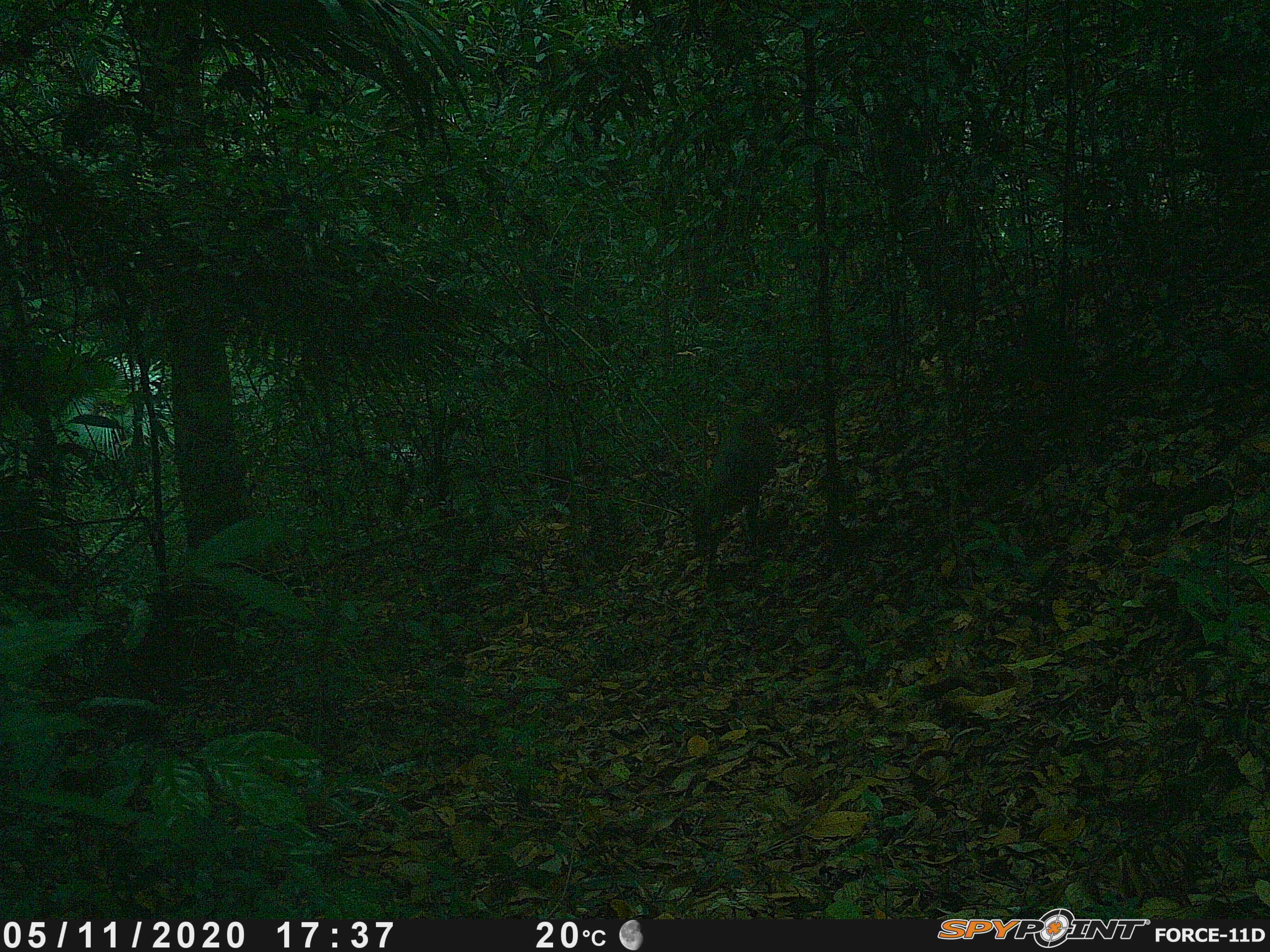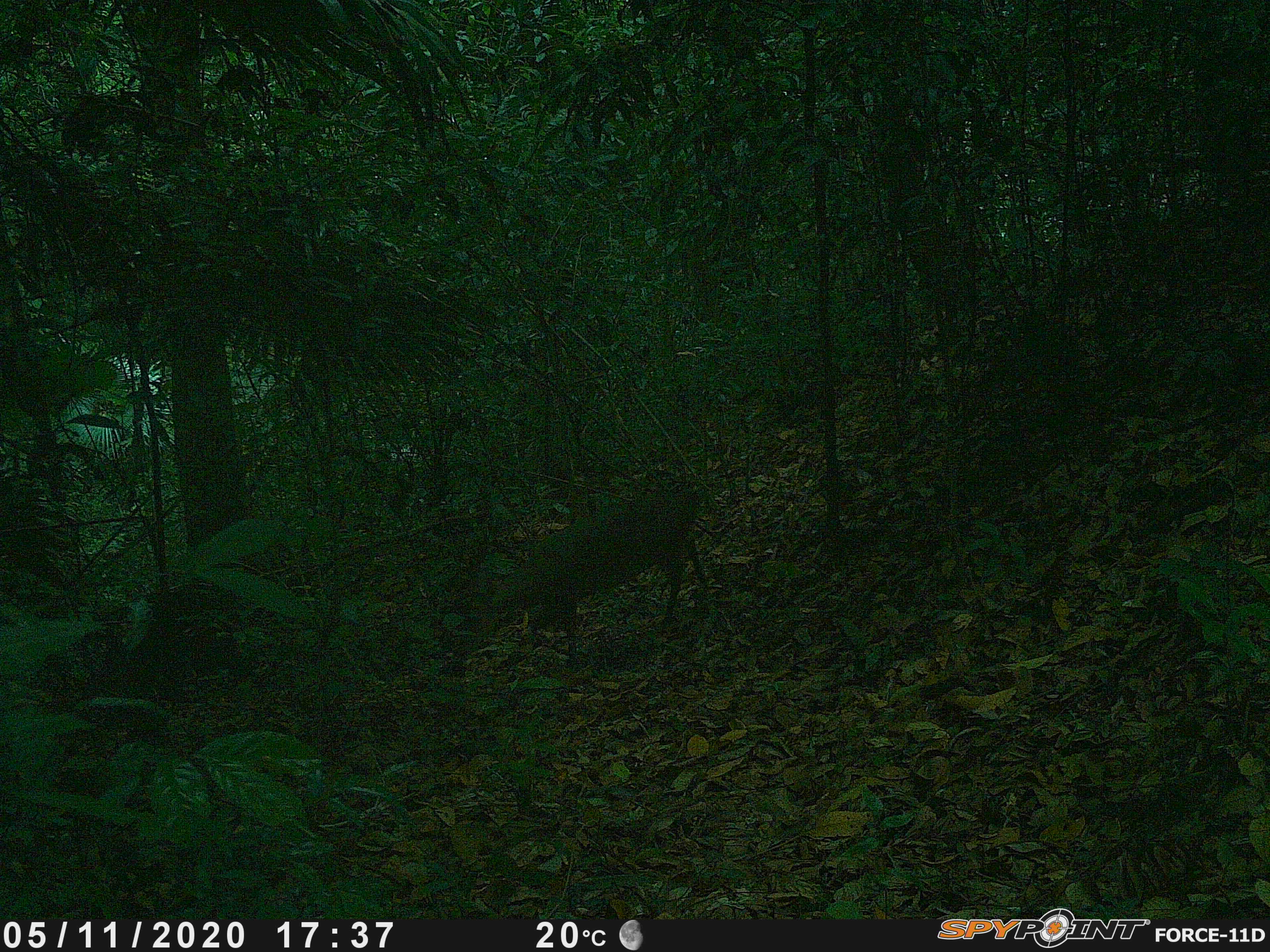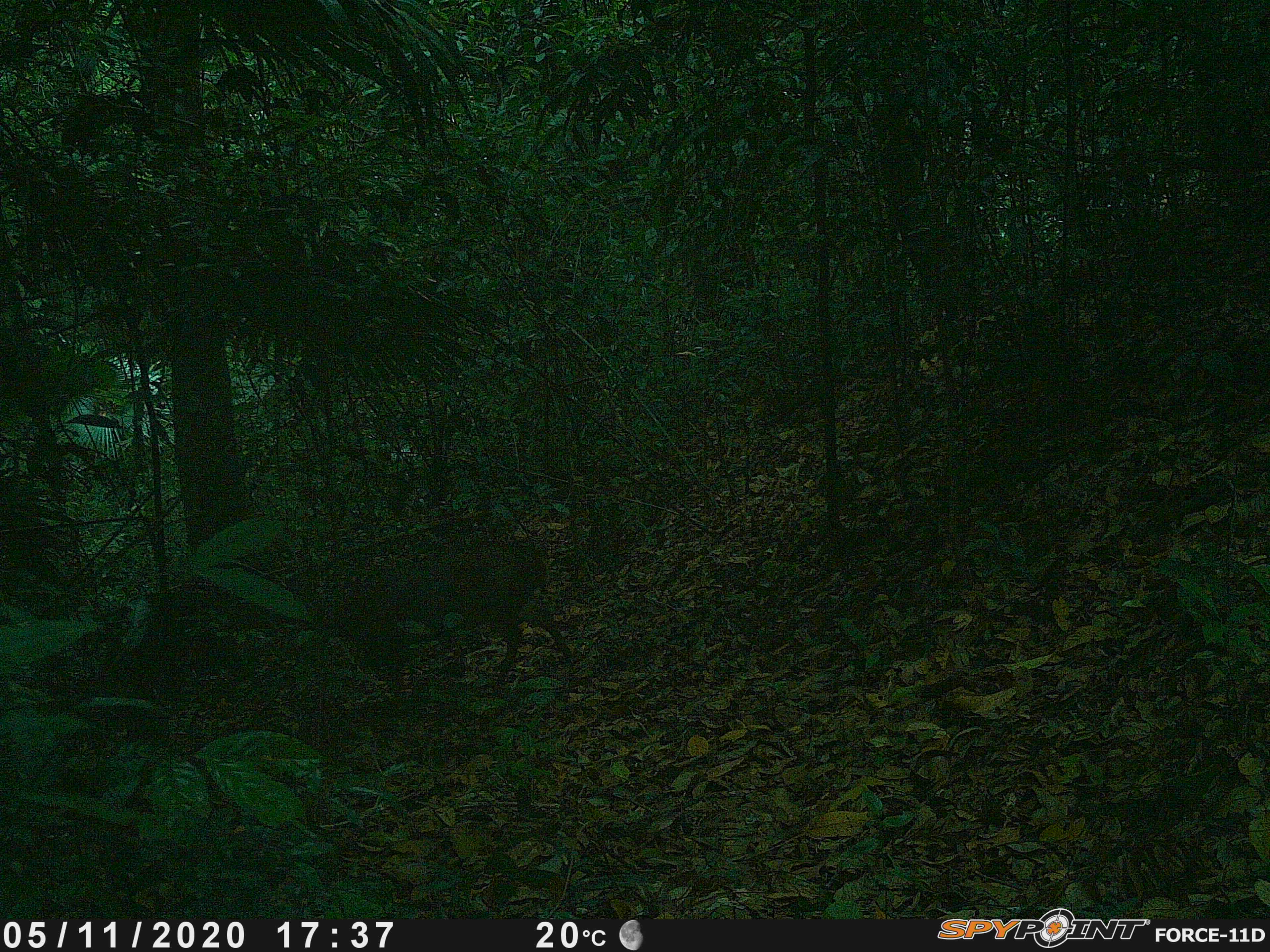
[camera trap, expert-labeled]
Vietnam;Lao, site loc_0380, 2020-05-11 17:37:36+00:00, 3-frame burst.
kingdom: Animalia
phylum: Chordata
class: Mammalia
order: Artiodactyla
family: Cervidae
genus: Muntiacus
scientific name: Muntiacus rooseveltorum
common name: roosevelt's muntjac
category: roosevelts muntjac group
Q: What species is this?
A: Roosevelts muntjac group (roosevelt's muntjac) (Muntiacus rooseveltorum).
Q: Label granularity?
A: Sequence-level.